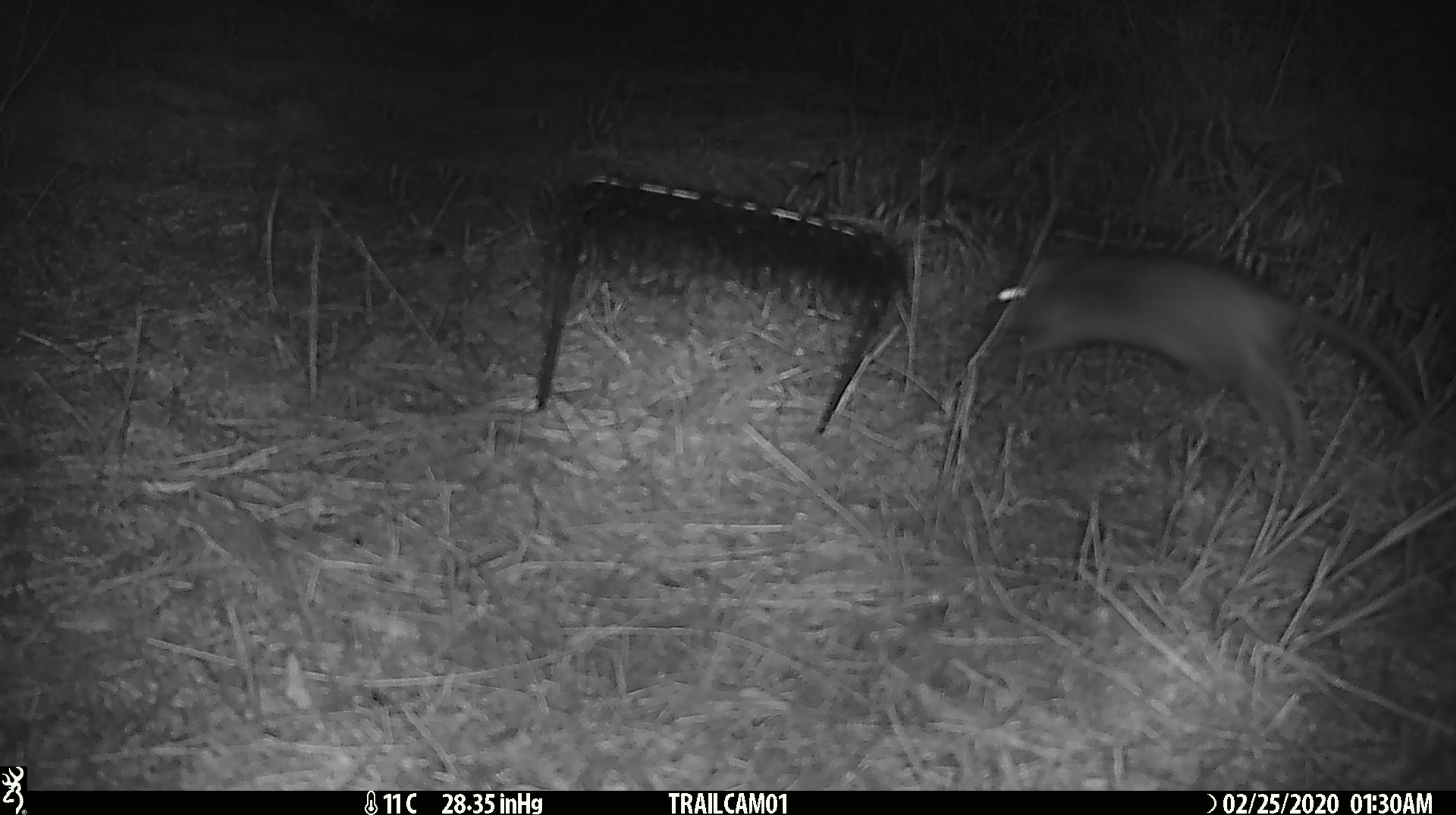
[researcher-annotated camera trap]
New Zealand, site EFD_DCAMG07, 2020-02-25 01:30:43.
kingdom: Animalia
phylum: Chordata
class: Mammalia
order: Rodentia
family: Muridae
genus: Rattus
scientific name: Rattus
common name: rat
Rat (Rattus).